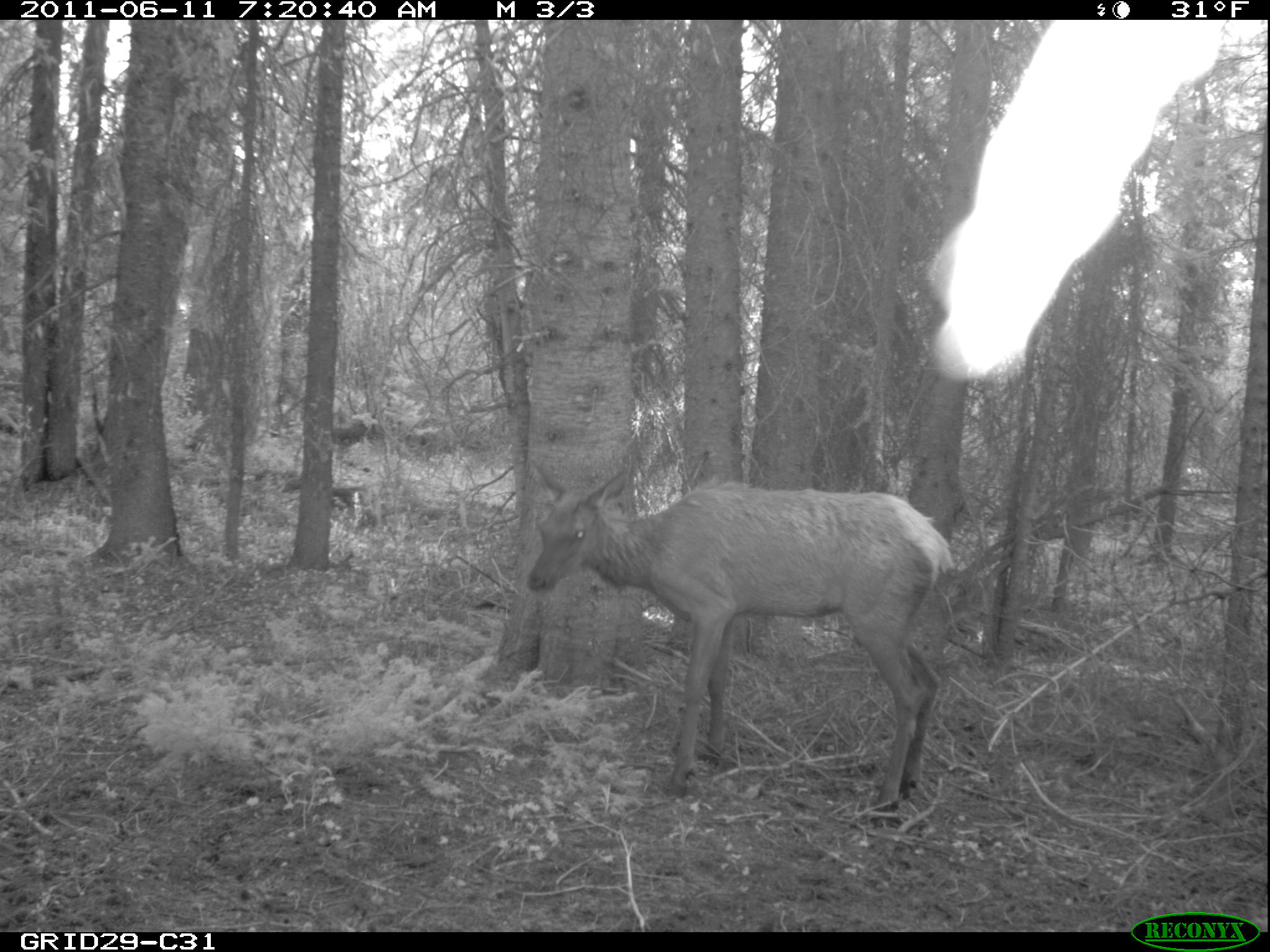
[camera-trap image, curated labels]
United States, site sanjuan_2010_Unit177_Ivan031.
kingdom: Animalia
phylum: Chordata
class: Mammalia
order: Artiodactyla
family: Cervidae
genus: Cervus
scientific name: Cervus elaphus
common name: red deer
Cervus elaphus (red deer).